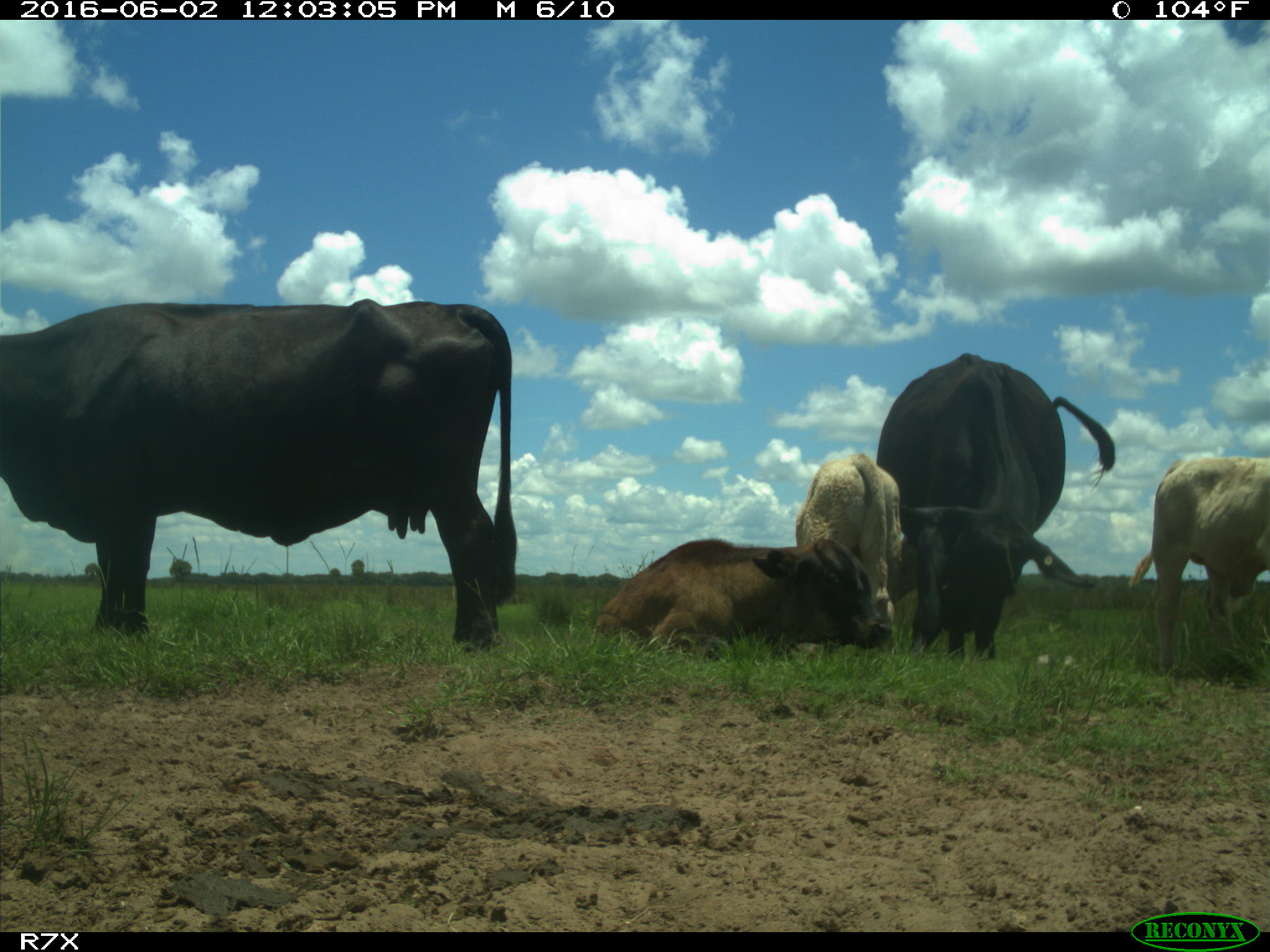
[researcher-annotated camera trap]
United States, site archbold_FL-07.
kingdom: Animalia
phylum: Chordata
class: Mammalia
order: Artiodactyla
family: Bovidae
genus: Bos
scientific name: Bos taurus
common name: domestic cow